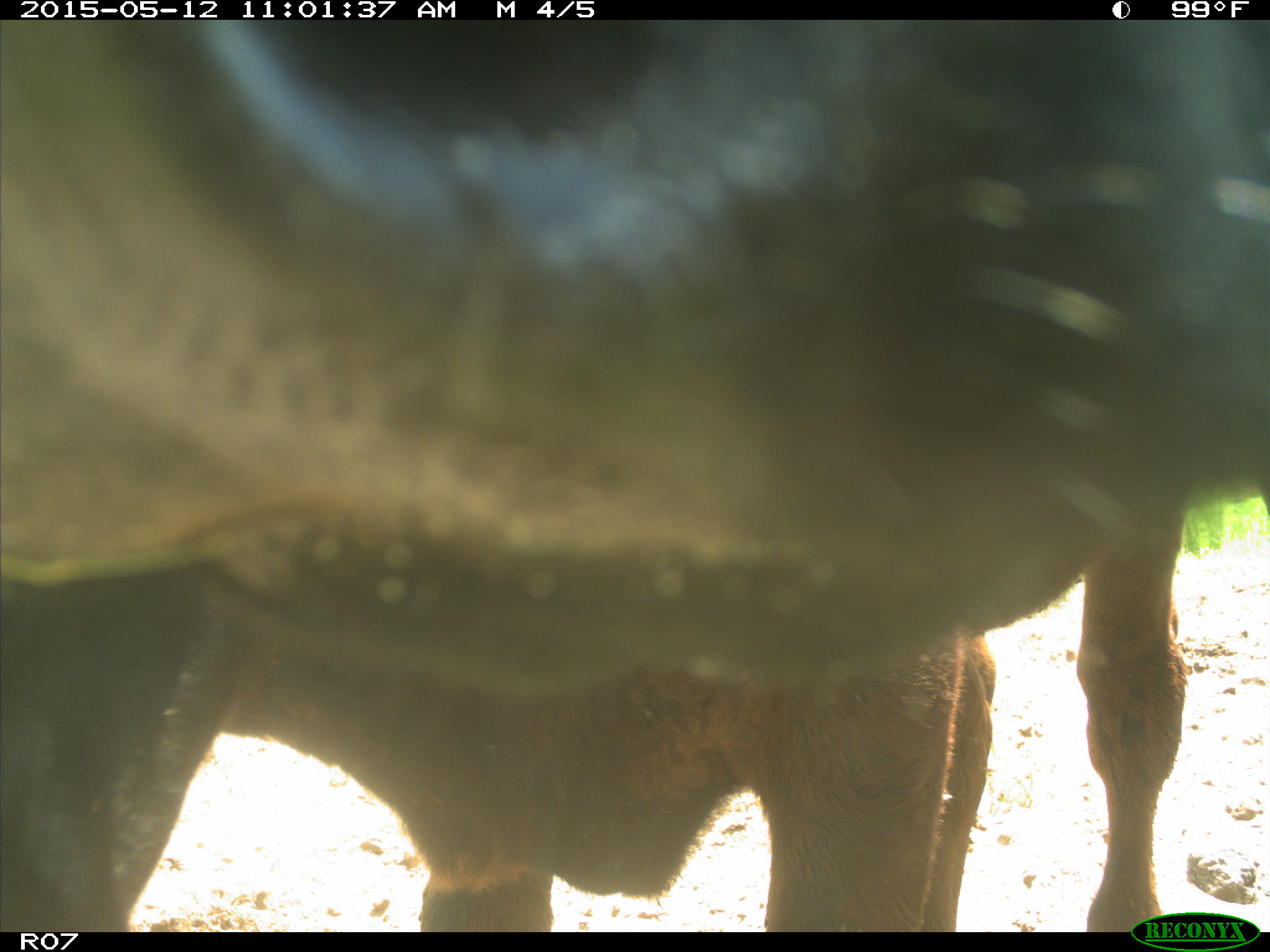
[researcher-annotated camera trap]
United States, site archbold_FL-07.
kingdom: Animalia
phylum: Chordata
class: Mammalia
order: Artiodactyla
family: Bovidae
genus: Bos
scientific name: Bos taurus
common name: domestic cow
Bos taurus (domestic cow).